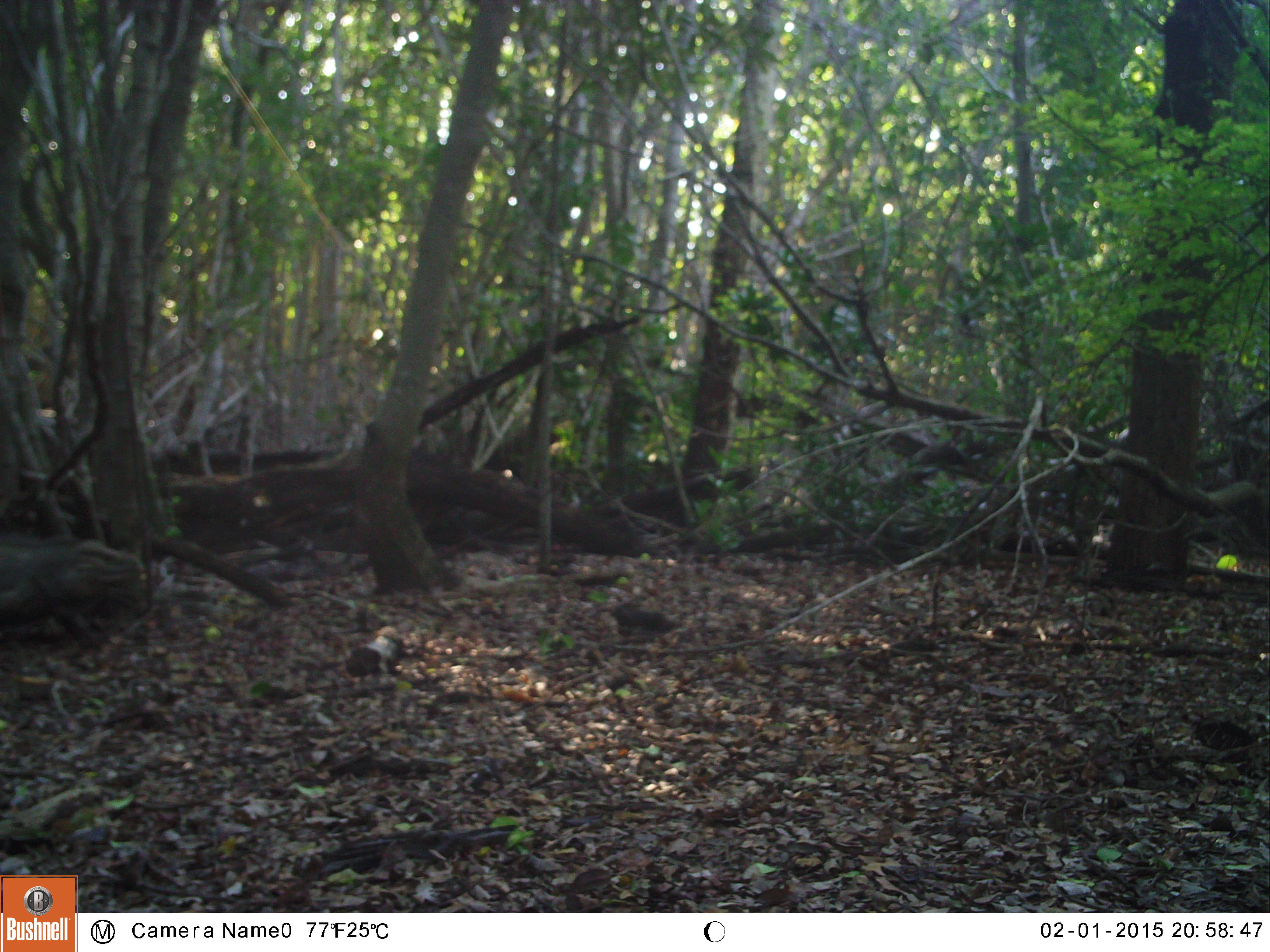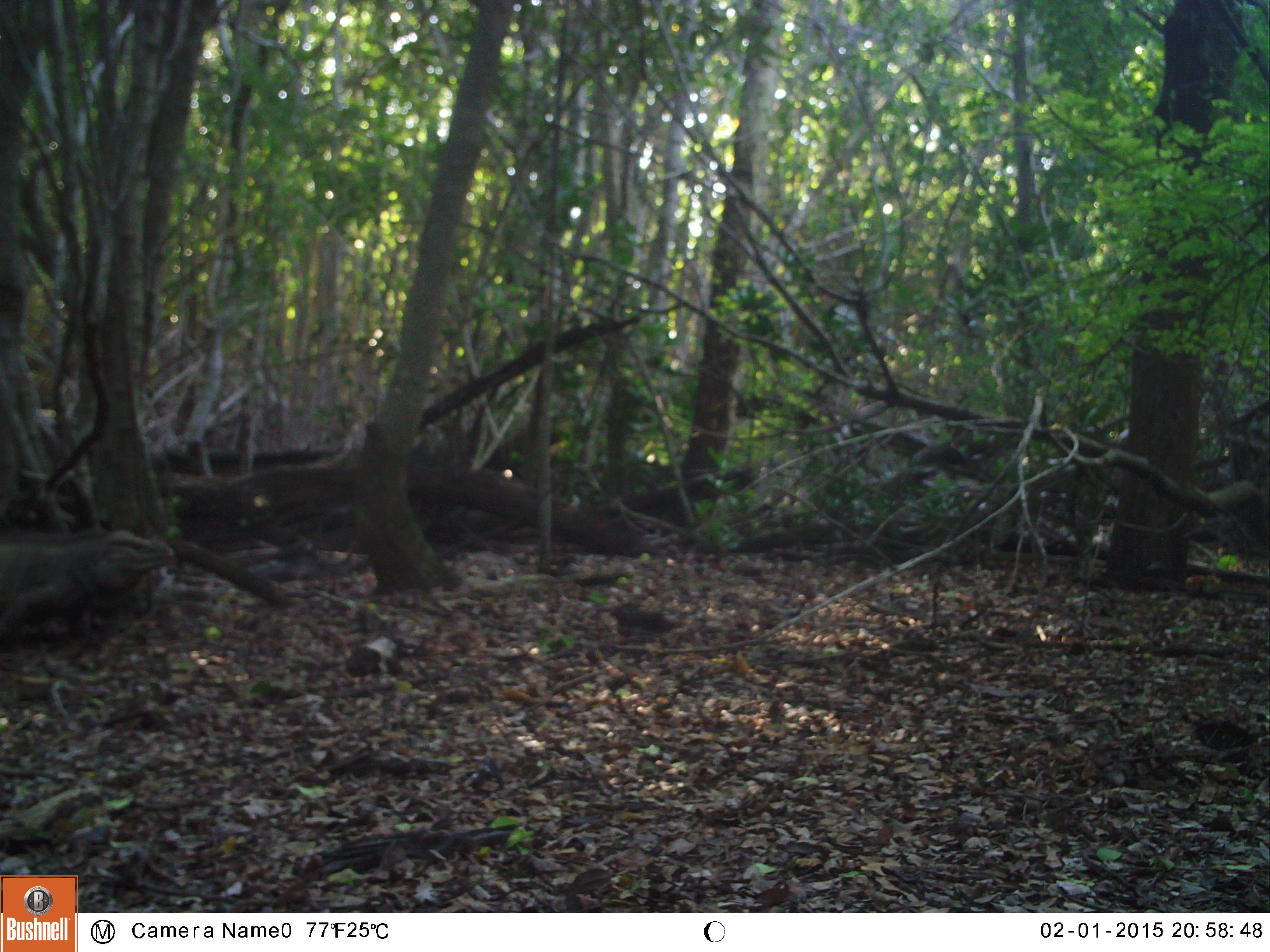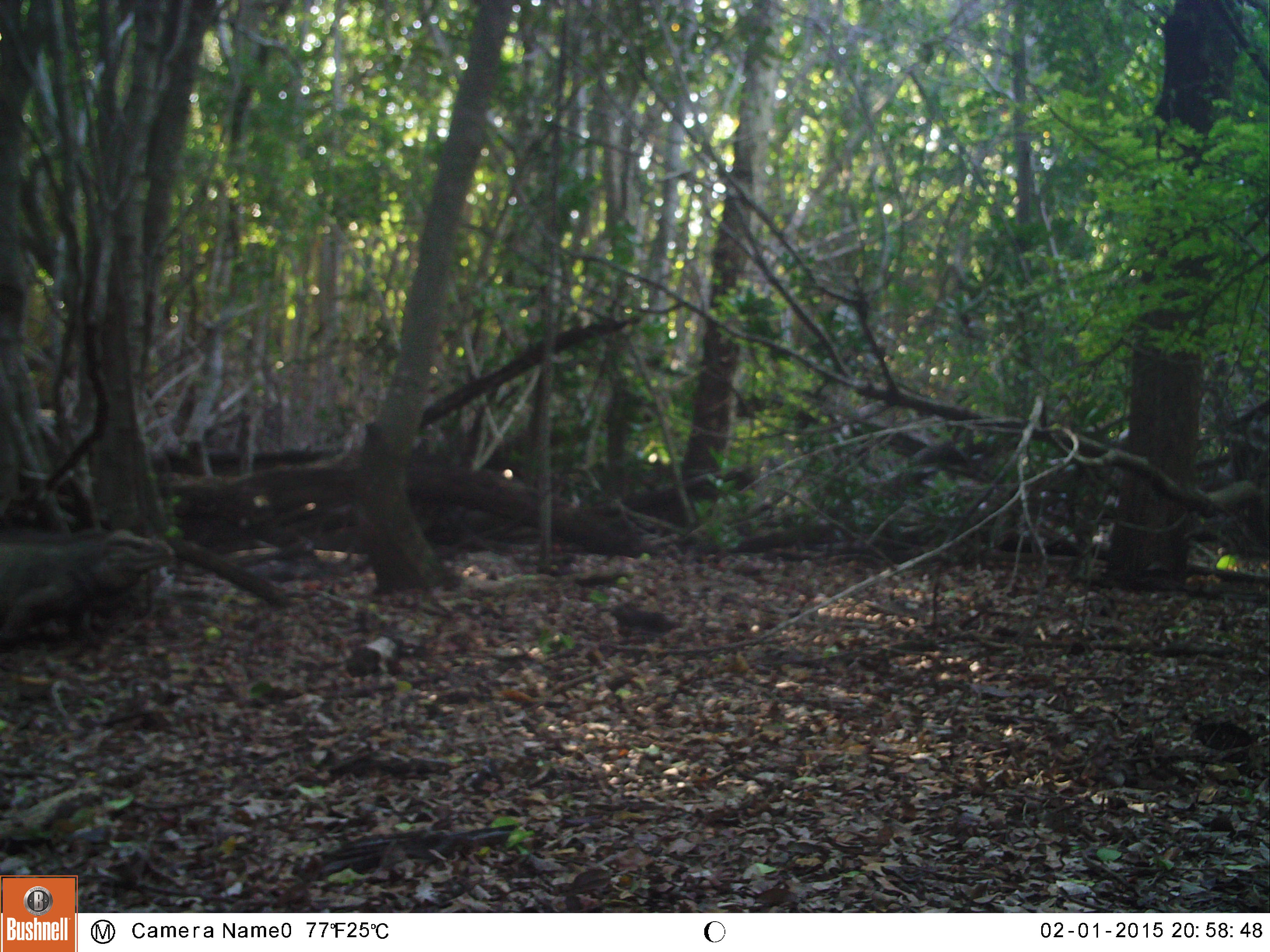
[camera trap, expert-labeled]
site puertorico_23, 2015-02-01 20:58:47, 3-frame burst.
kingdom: Animalia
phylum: Chordata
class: Reptilia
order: Squamata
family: Iguanidae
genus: Iguana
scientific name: Iguana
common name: typical iguanas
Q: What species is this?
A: Iguana (typical iguanas).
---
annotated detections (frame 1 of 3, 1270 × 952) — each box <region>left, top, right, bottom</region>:
iguana: <region>0, 540, 147, 637</region>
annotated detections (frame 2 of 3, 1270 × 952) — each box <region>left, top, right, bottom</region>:
iguana: <region>0, 522, 176, 643</region>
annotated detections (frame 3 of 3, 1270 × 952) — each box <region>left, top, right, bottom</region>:
iguana: <region>0, 528, 176, 644</region>